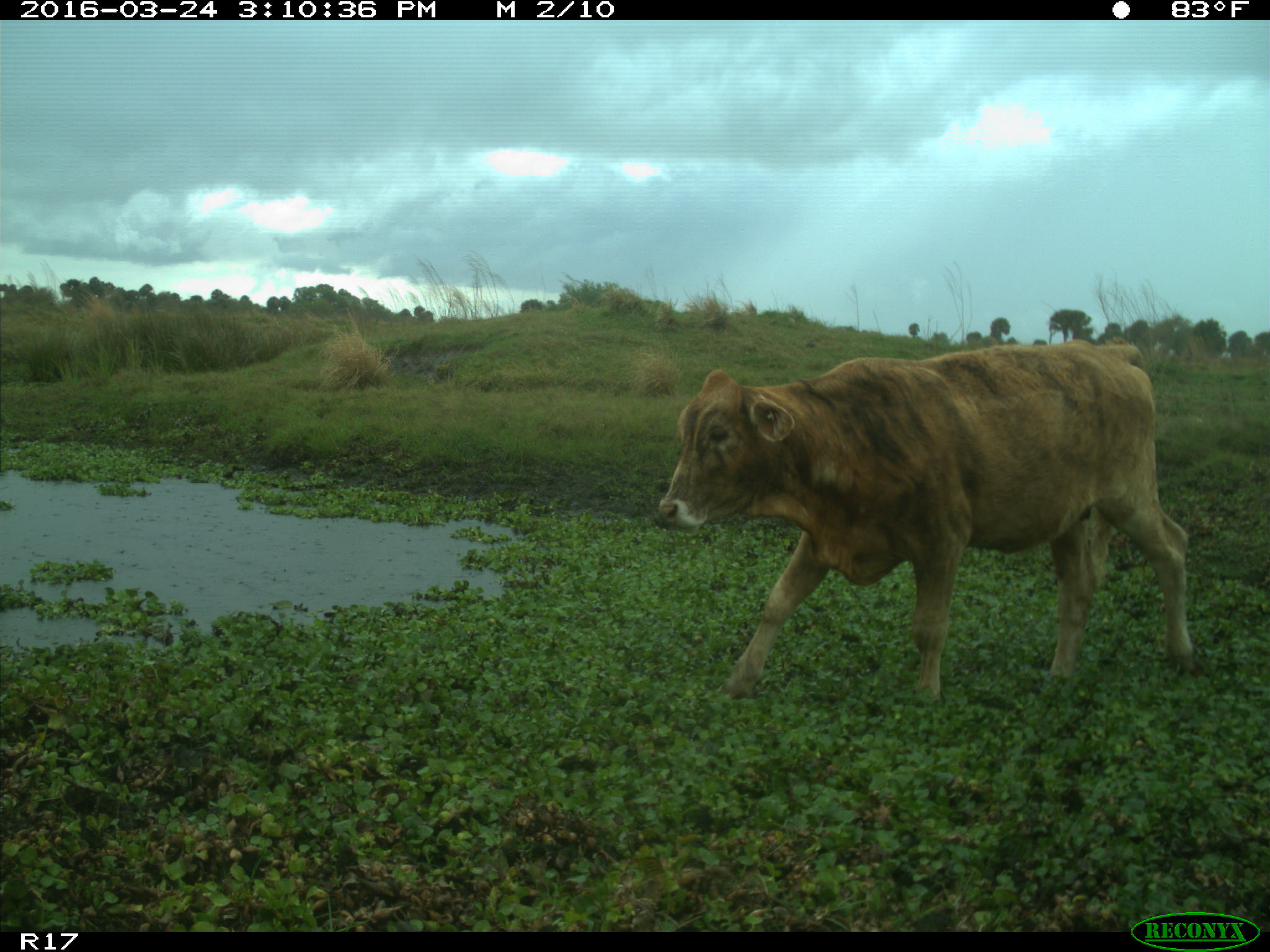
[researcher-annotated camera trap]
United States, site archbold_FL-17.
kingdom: Animalia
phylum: Chordata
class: Mammalia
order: Artiodactyla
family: Bovidae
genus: Bos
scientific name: Bos taurus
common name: domestic cow